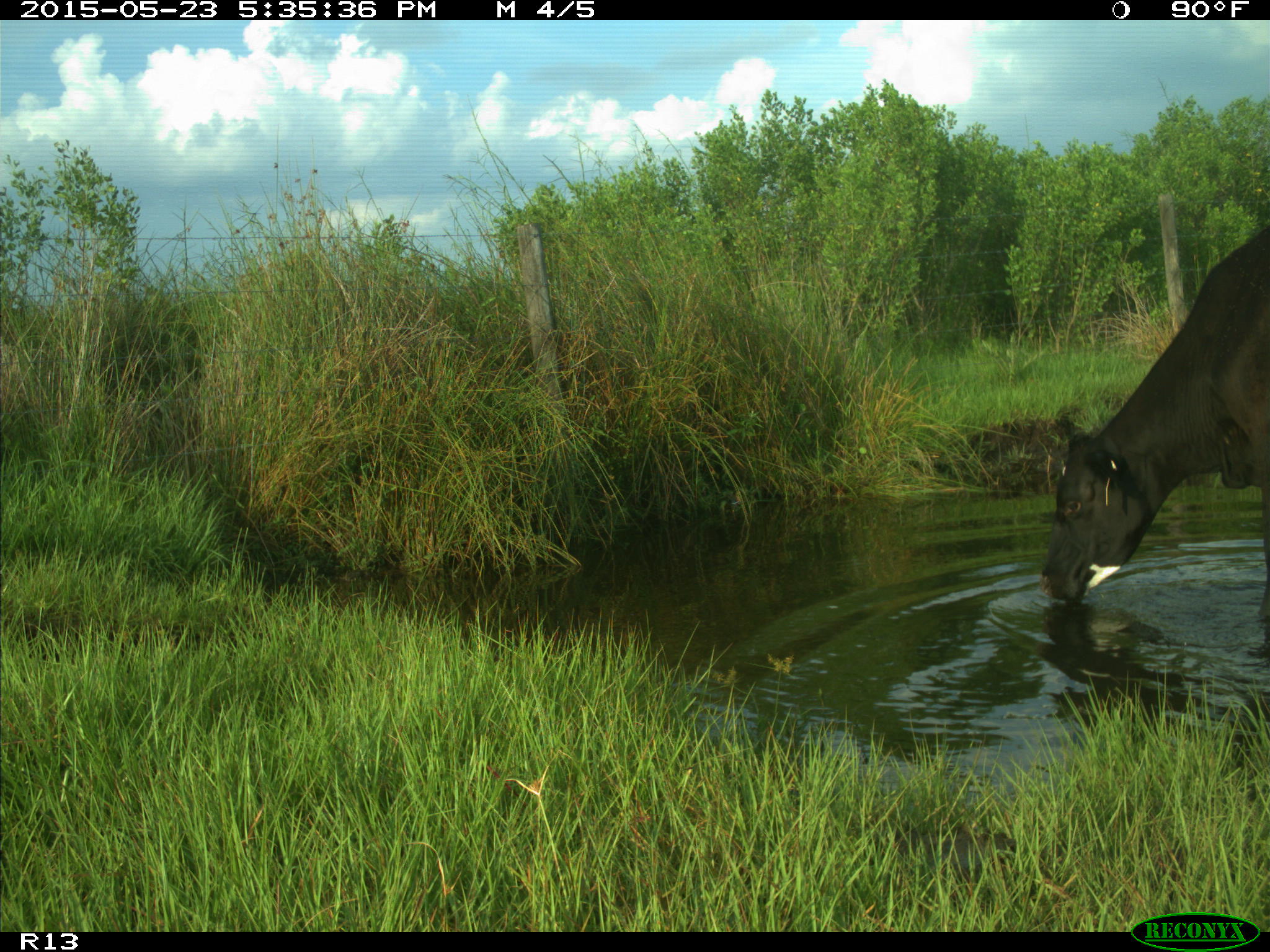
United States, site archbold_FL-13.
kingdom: Animalia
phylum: Chordata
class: Mammalia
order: Artiodactyla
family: Bovidae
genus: Bos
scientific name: Bos taurus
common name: domestic cow